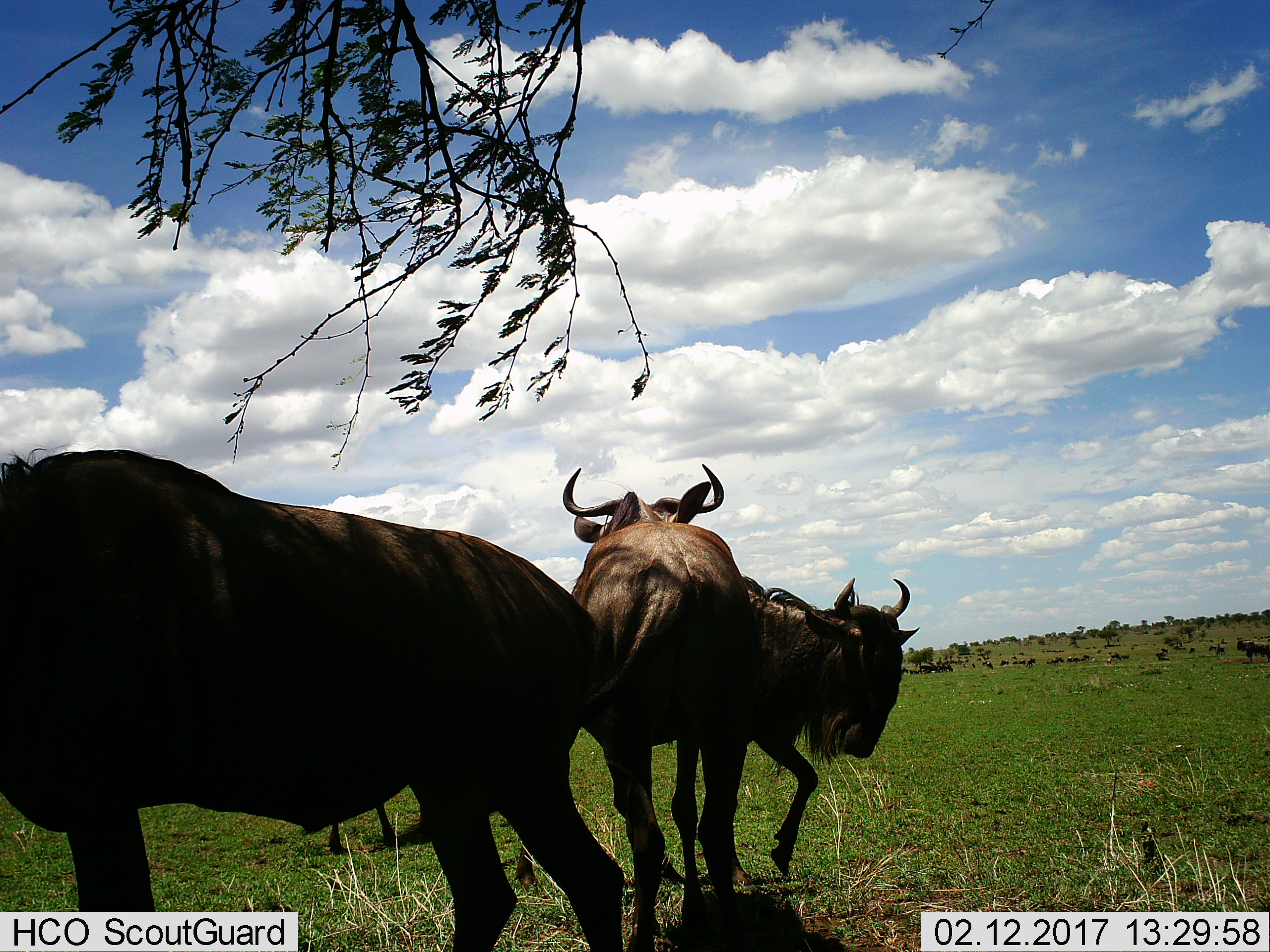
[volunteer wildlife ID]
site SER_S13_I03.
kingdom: Animalia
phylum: Chordata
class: Mammalia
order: Artiodactyla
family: Bovidae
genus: Connochaetes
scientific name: Connochaetes taurinus taurinus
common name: blue wildebeest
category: wildebeestblue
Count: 3.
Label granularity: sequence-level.